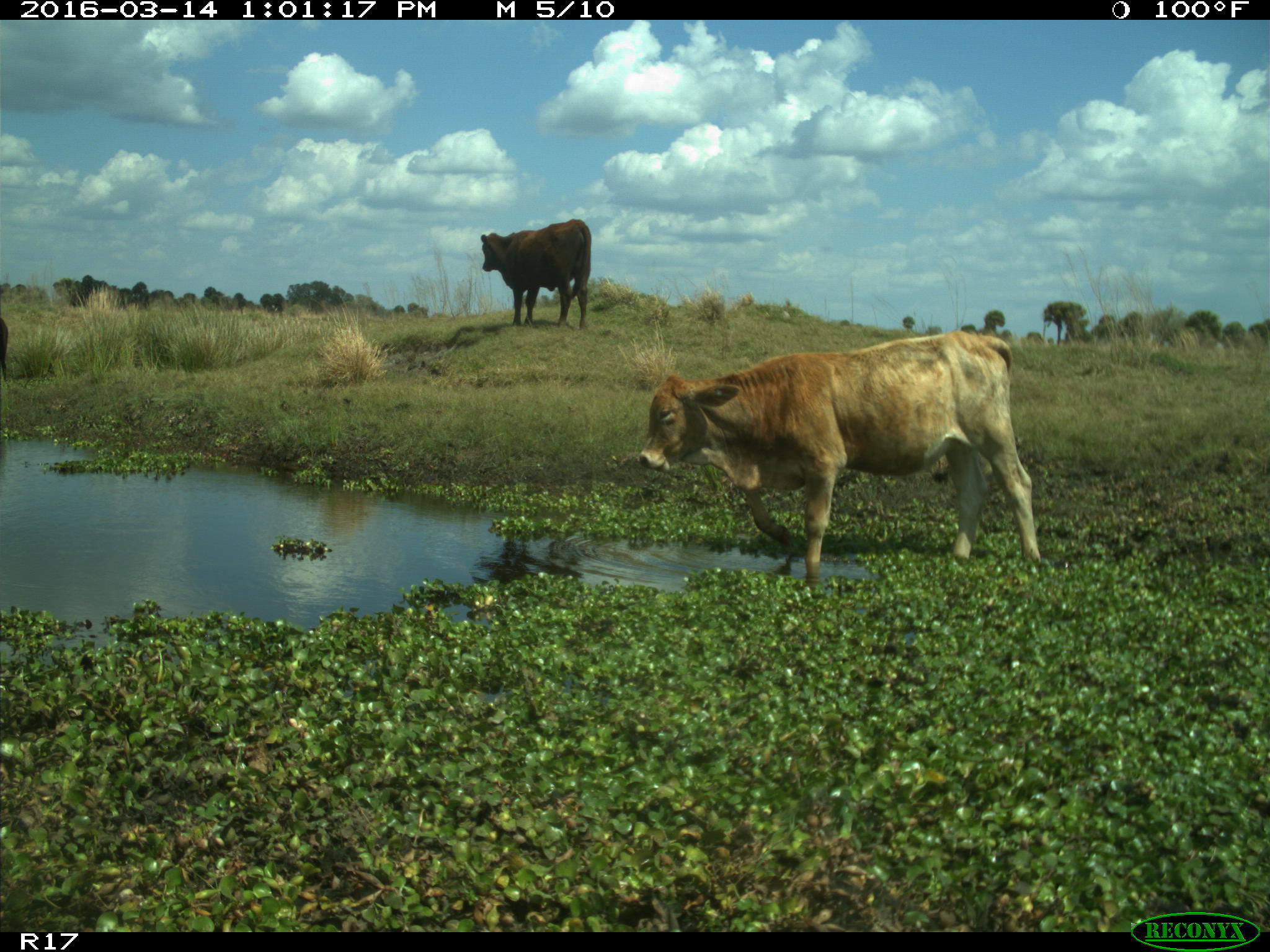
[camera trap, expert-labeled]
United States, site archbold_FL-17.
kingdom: Animalia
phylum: Chordata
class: Mammalia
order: Artiodactyla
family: Bovidae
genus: Bos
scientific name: Bos taurus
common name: domestic cow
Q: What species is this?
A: Bos taurus (domestic cow).